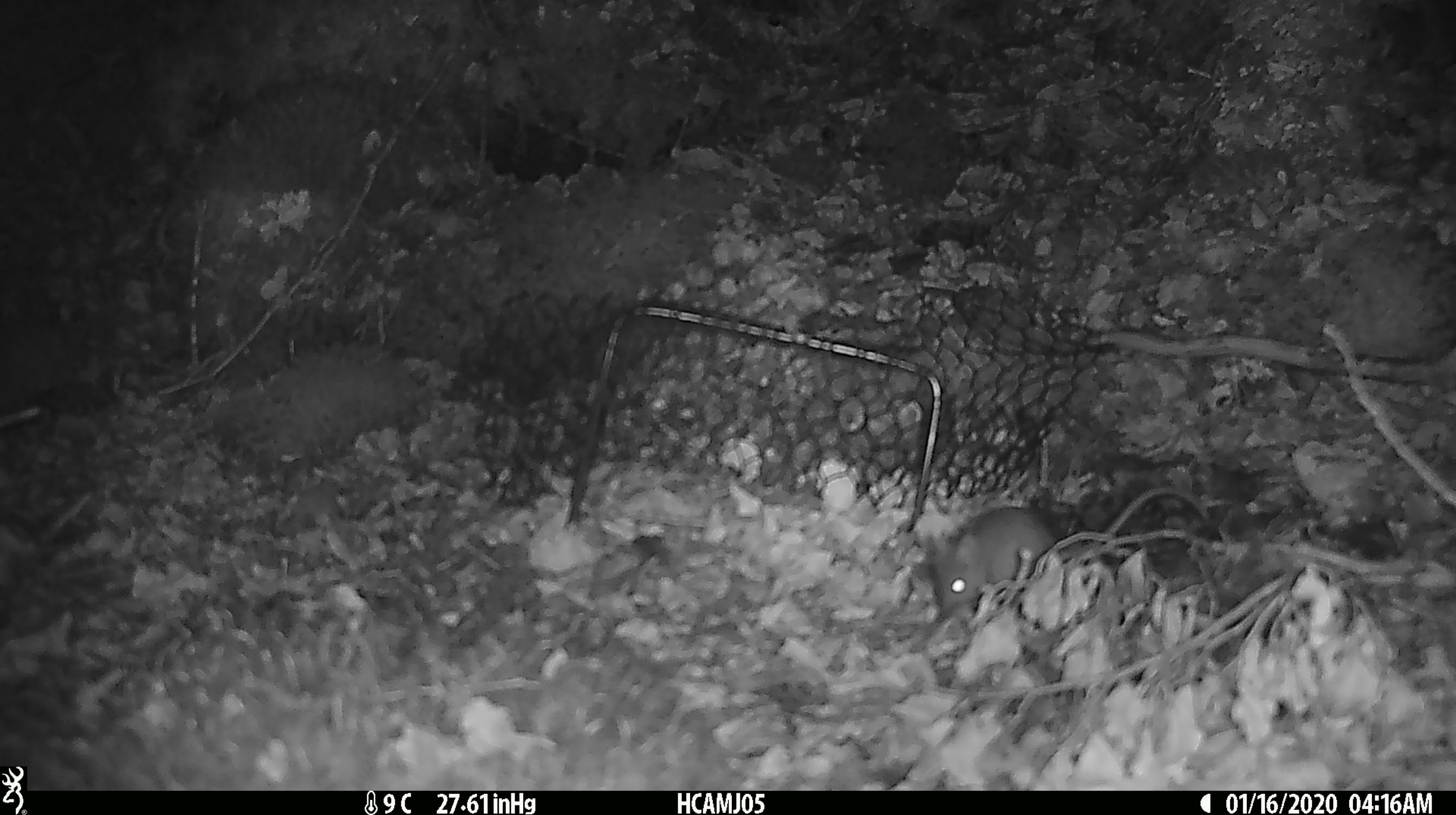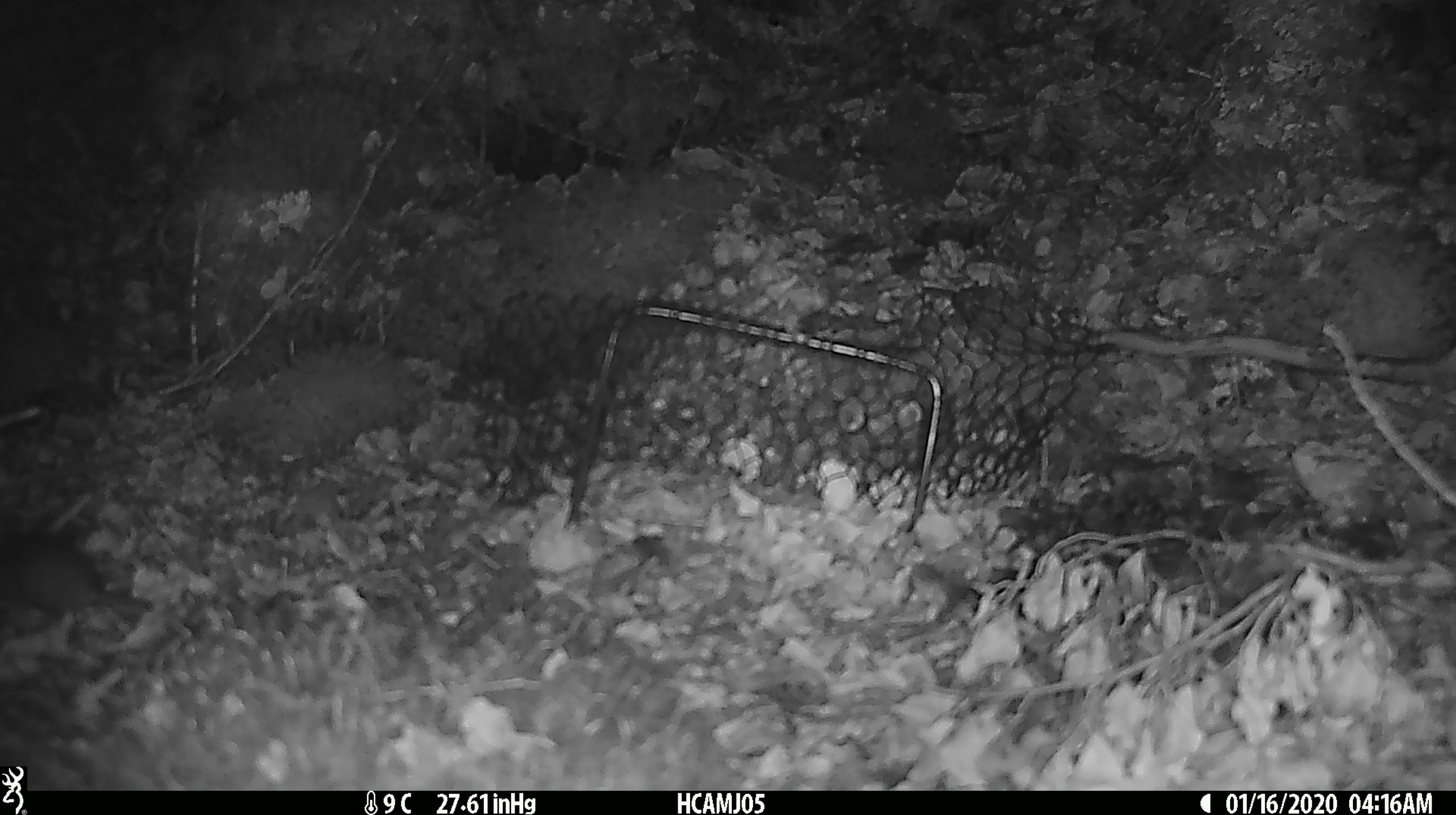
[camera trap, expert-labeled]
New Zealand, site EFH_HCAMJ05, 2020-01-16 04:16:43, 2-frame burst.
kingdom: Animalia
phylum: Chordata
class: Mammalia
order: Rodentia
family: Muridae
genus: Mus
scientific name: Mus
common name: mouse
Mouse (Mus).